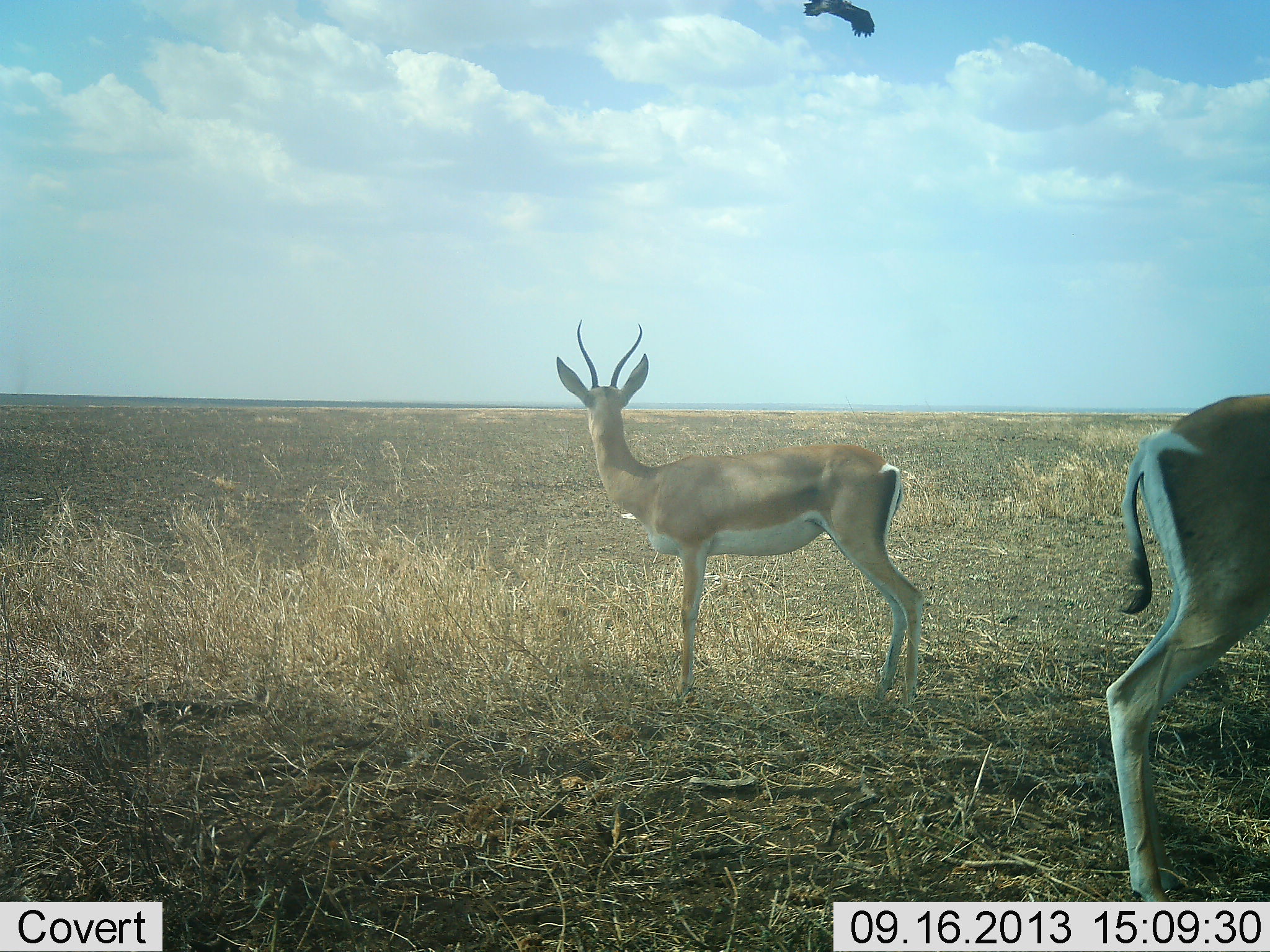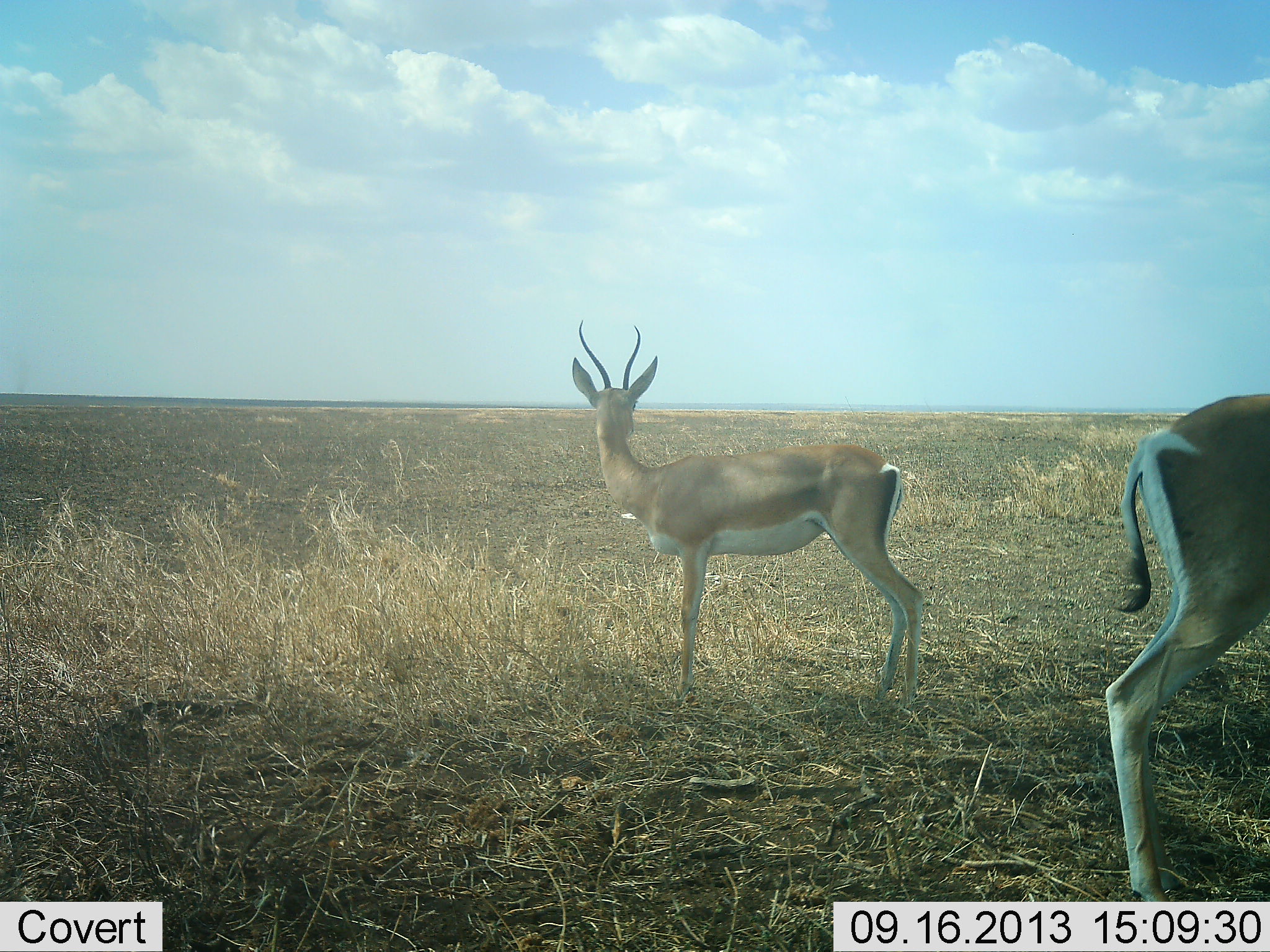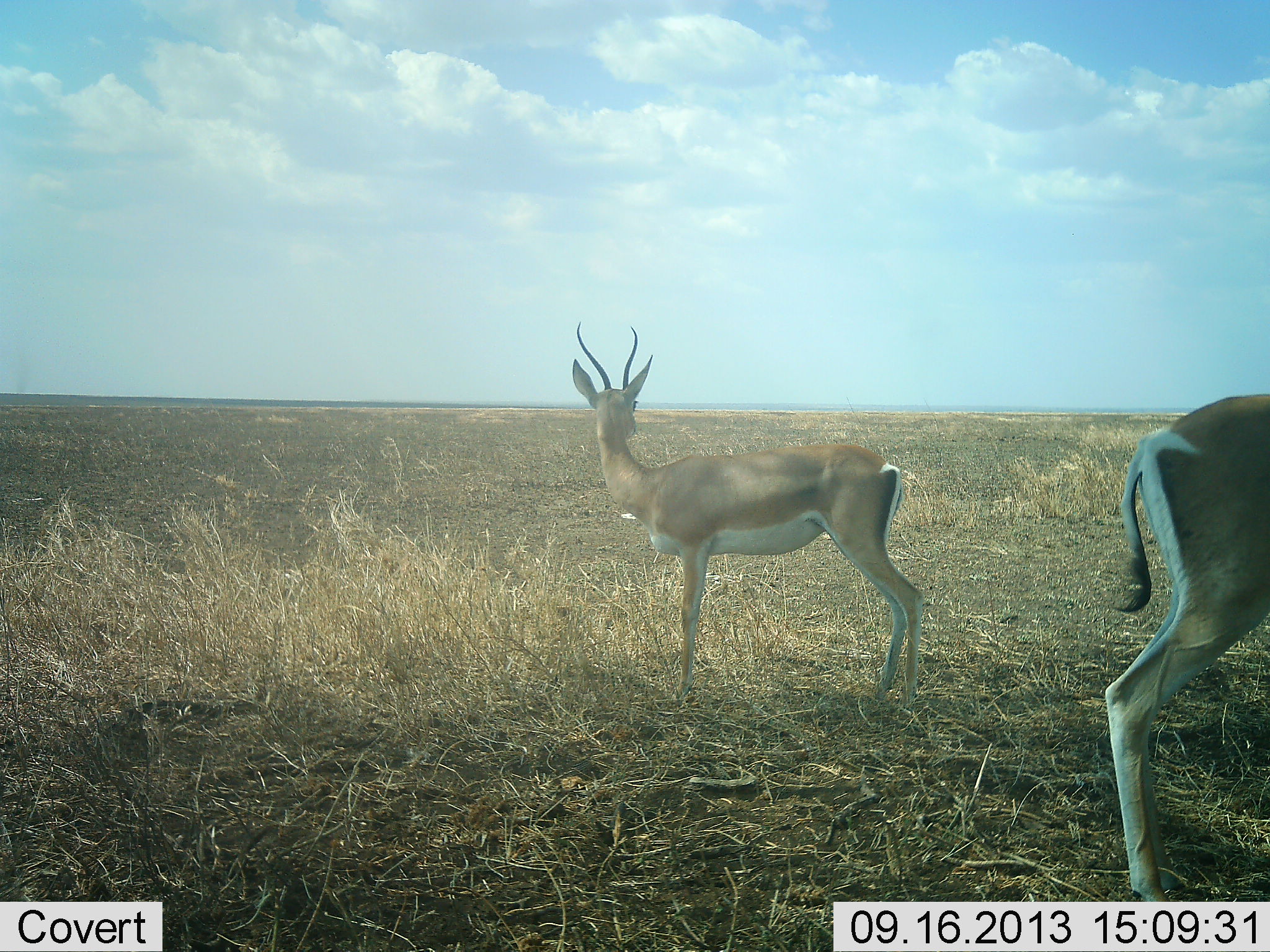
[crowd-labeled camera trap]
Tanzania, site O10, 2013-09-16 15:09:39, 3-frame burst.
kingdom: Animalia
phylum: Chordata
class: Mammalia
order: Artiodactyla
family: Bovidae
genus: Nanger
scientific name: Nanger granti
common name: grant's gazelle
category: gazellegrants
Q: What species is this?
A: Gazellegrants (grant's gazelle) (Nanger granti).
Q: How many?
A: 2.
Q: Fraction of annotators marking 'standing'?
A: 97%.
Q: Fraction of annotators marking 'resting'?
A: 0%.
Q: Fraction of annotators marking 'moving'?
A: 0%.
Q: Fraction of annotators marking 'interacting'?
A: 0%.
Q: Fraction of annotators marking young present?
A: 0%.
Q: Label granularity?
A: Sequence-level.